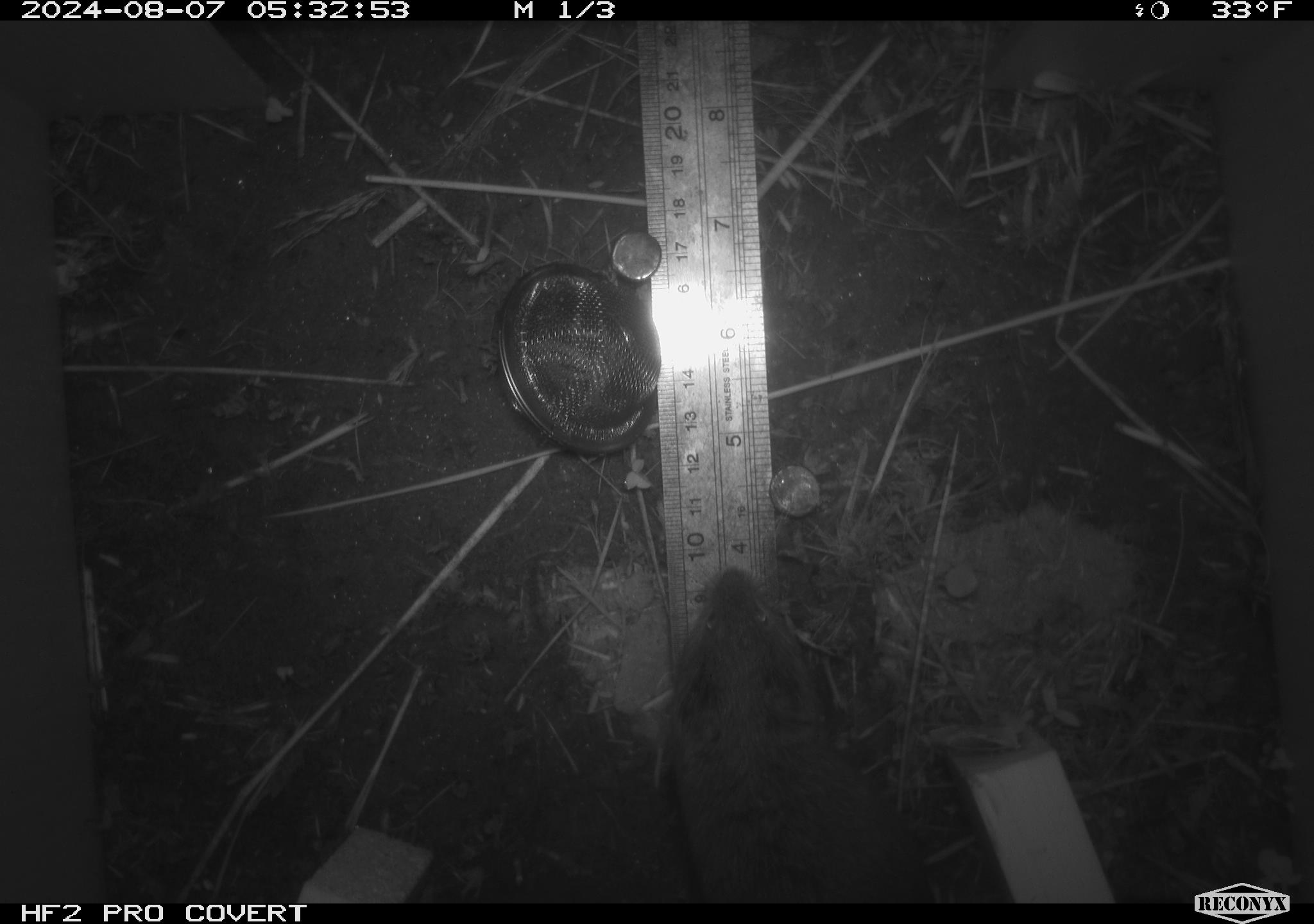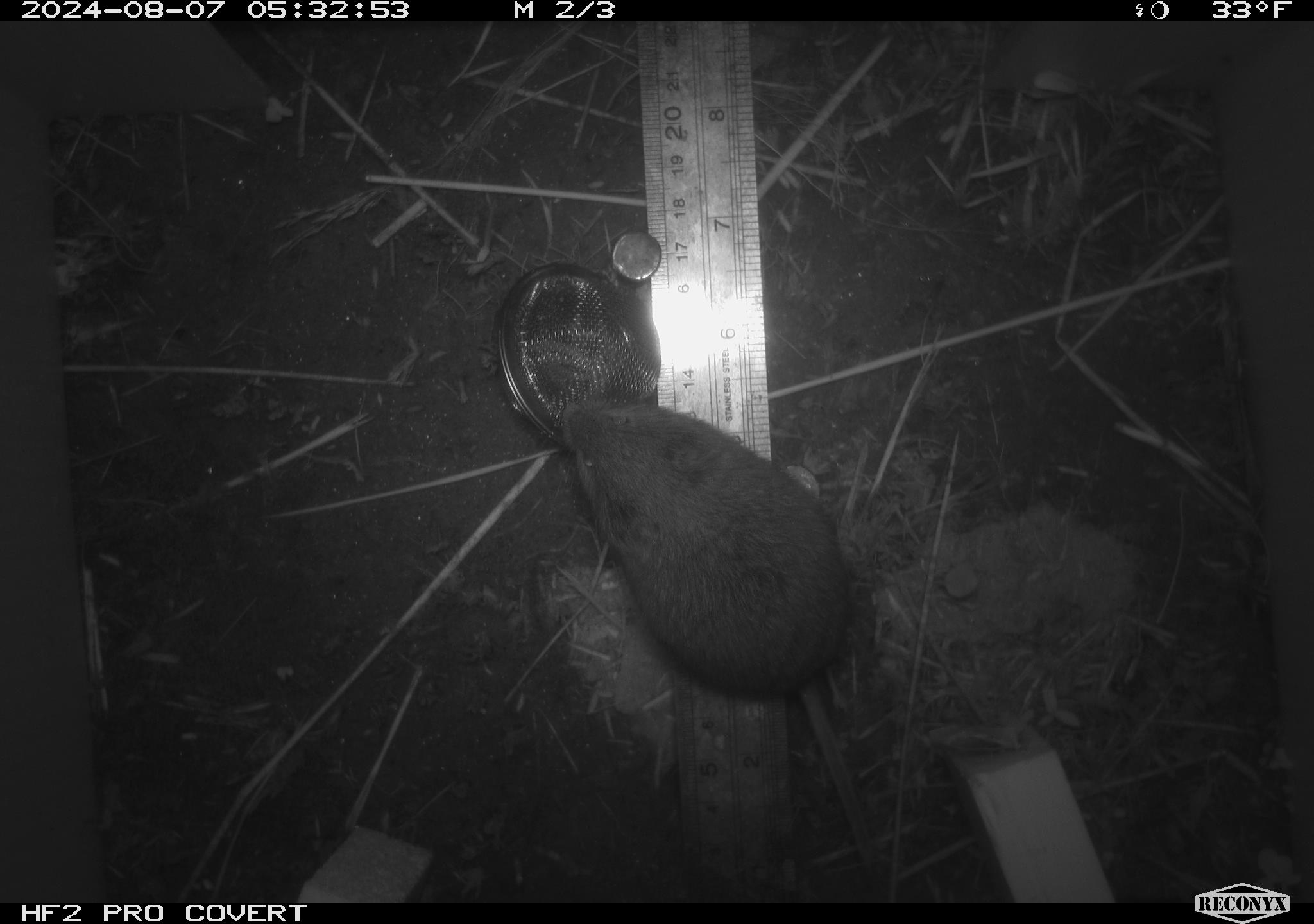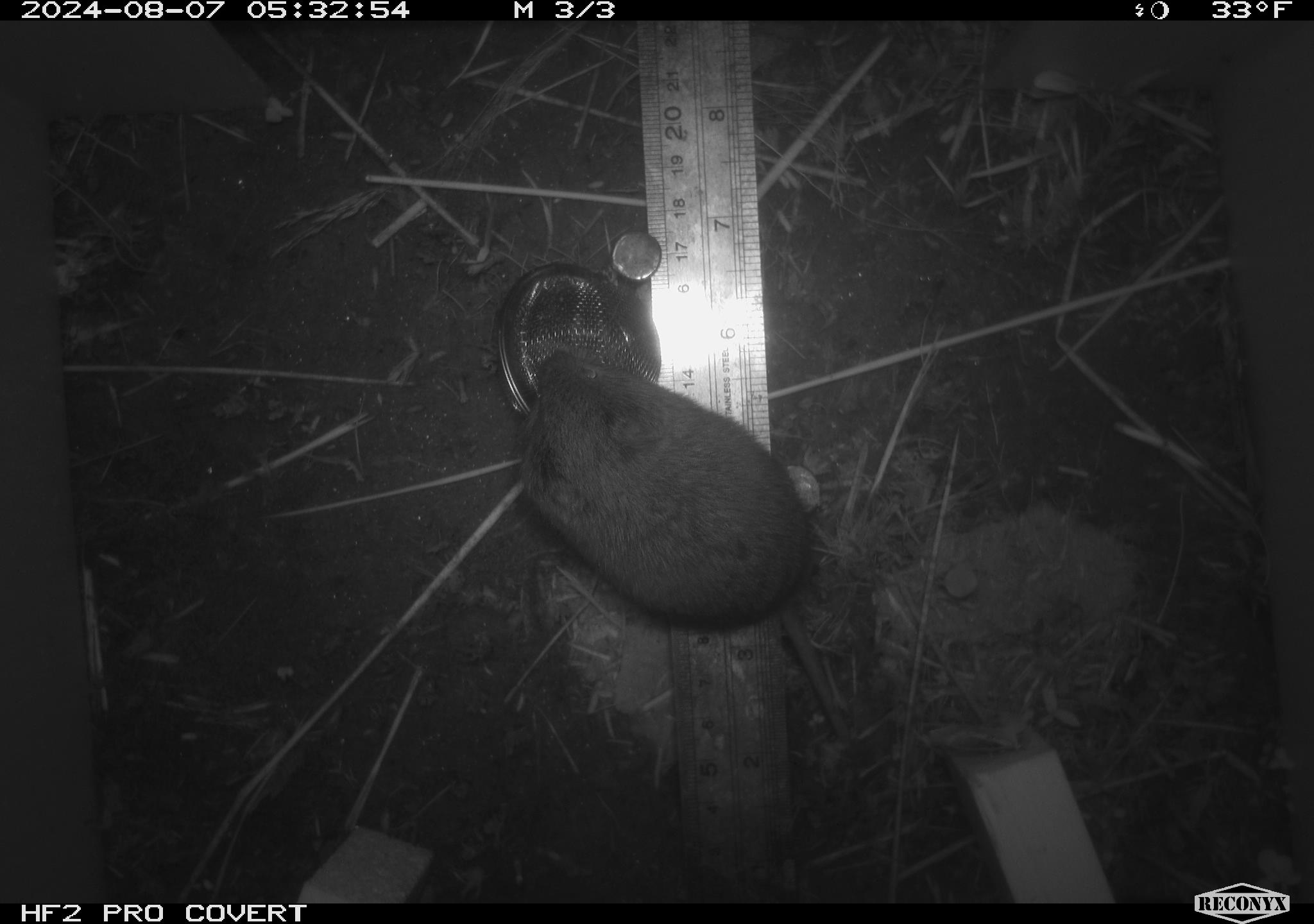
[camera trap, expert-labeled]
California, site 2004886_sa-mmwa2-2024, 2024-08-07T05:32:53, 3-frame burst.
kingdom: Animalia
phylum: Chordata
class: Mammalia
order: Rodentia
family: Cricetidae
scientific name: Arvicolinae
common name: voles, lemmings, and muskrats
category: arvicolinae subfamily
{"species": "arvicolinae subfamily (voles, lemmings, and muskrats) (Arvicolinae)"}